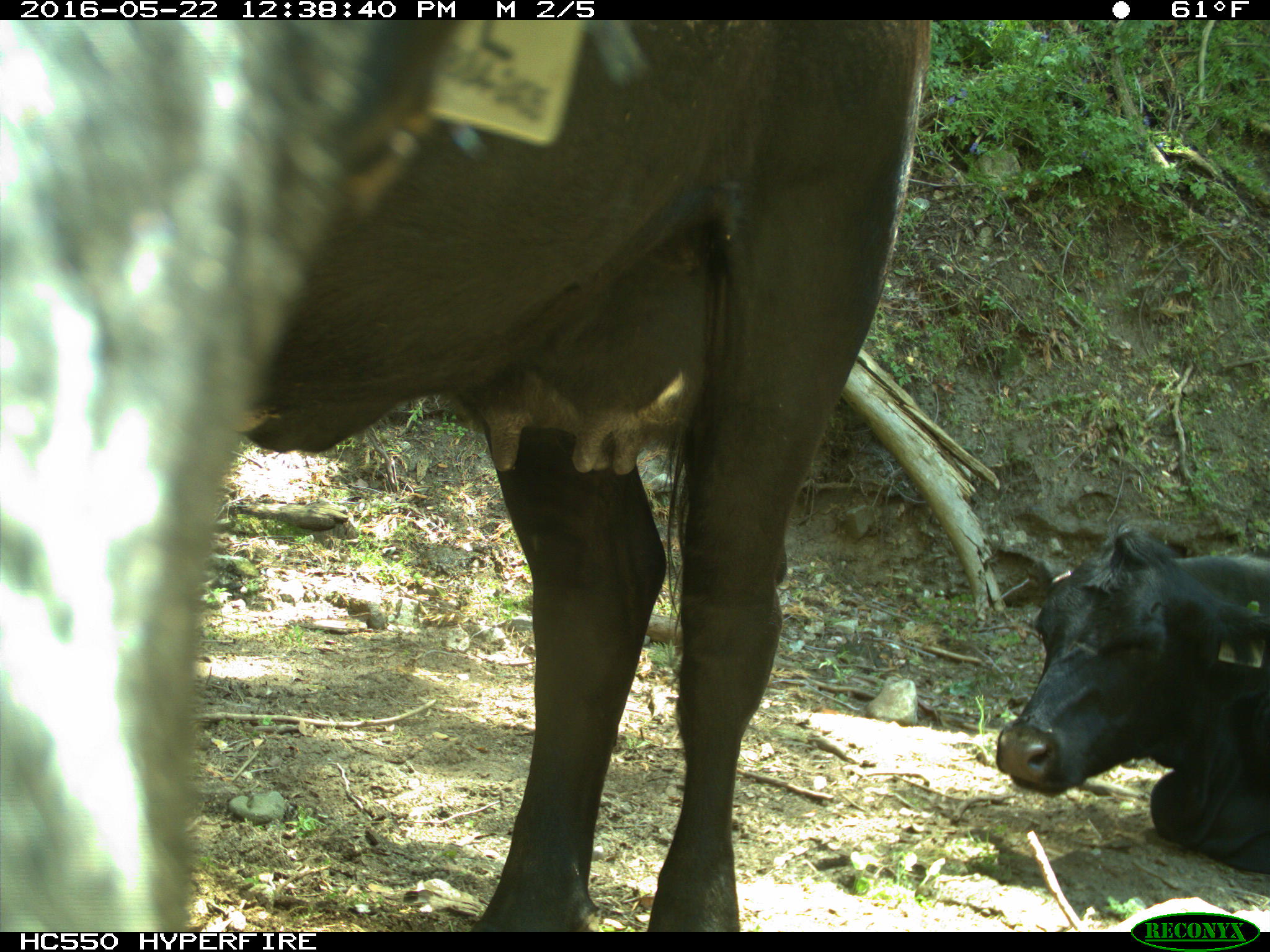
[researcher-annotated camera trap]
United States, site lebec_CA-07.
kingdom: Animalia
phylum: Chordata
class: Mammalia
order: Artiodactyla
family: Bovidae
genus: Bos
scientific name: Bos taurus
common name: domestic cow